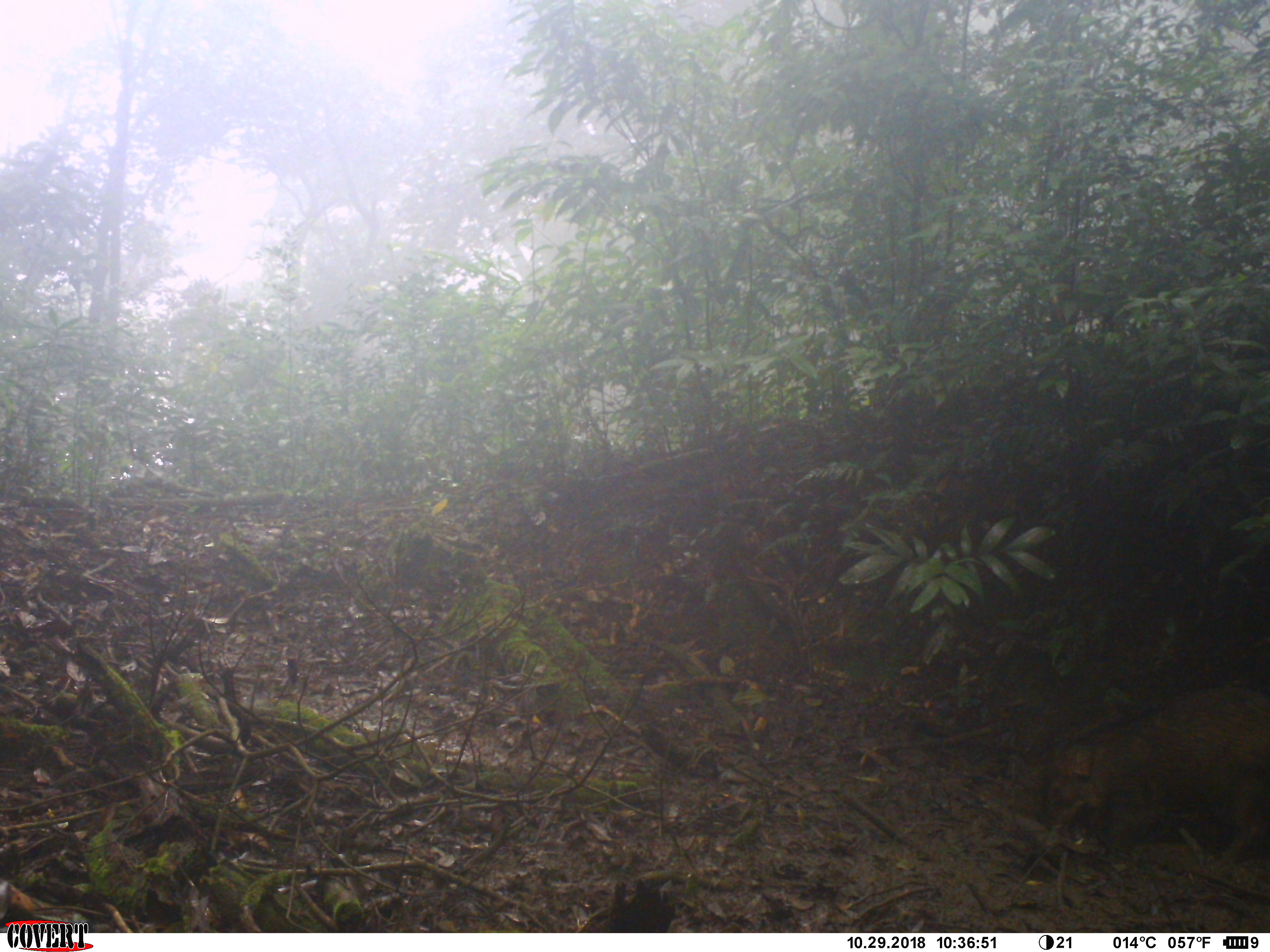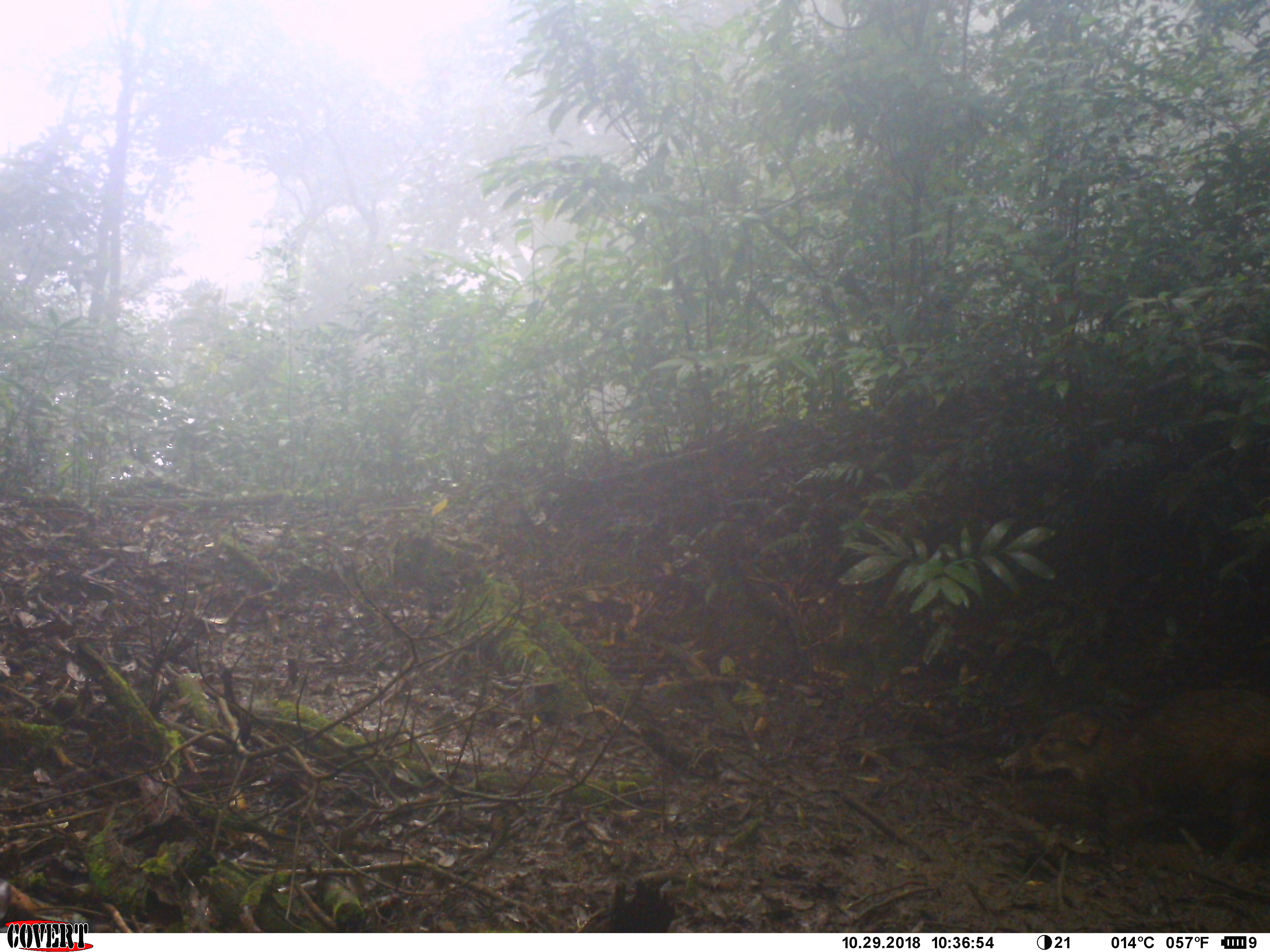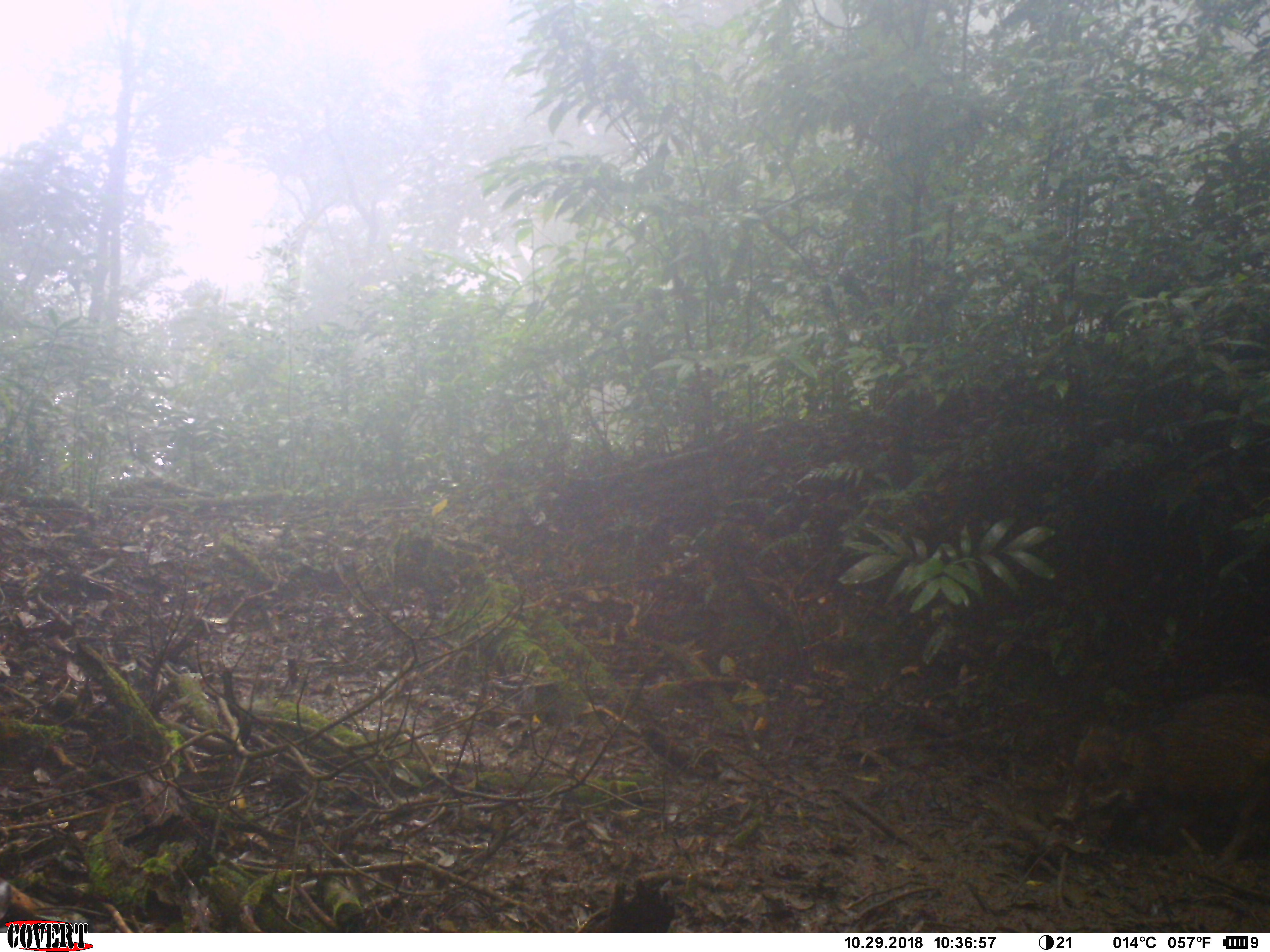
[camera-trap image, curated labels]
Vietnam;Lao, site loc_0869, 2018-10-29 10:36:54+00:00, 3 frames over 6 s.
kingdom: Animalia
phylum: Chordata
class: Mammalia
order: Artiodactyla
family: Suidae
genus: Sus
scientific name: Sus scrofa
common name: eurasian wild pig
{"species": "eurasian wild pig (Sus scrofa)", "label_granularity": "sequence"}